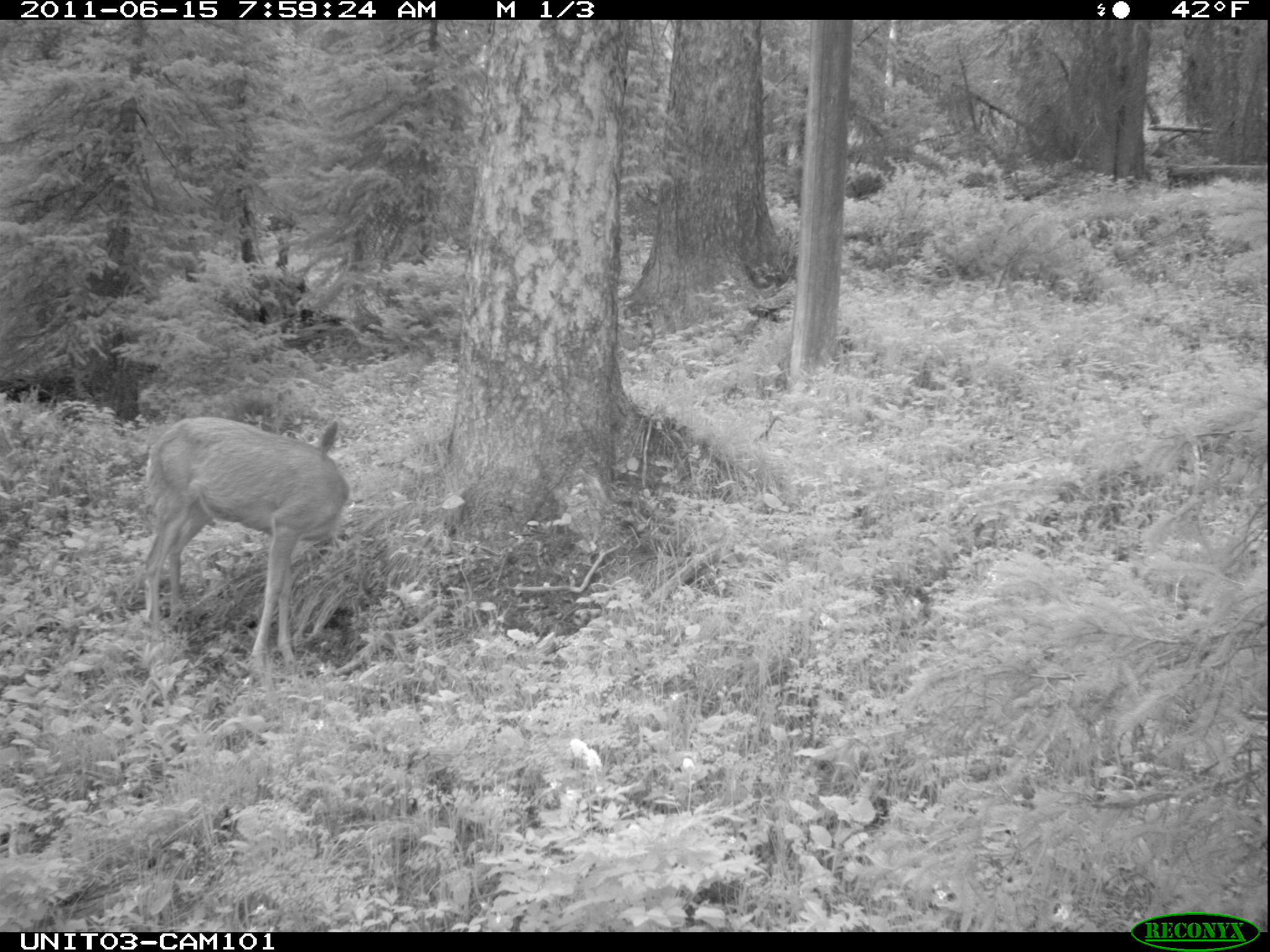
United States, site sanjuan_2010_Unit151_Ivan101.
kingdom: Animalia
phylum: Chordata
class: Mammalia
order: Artiodactyla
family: Cervidae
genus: Odocoileus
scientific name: Odocoileus hemionus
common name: mule deer